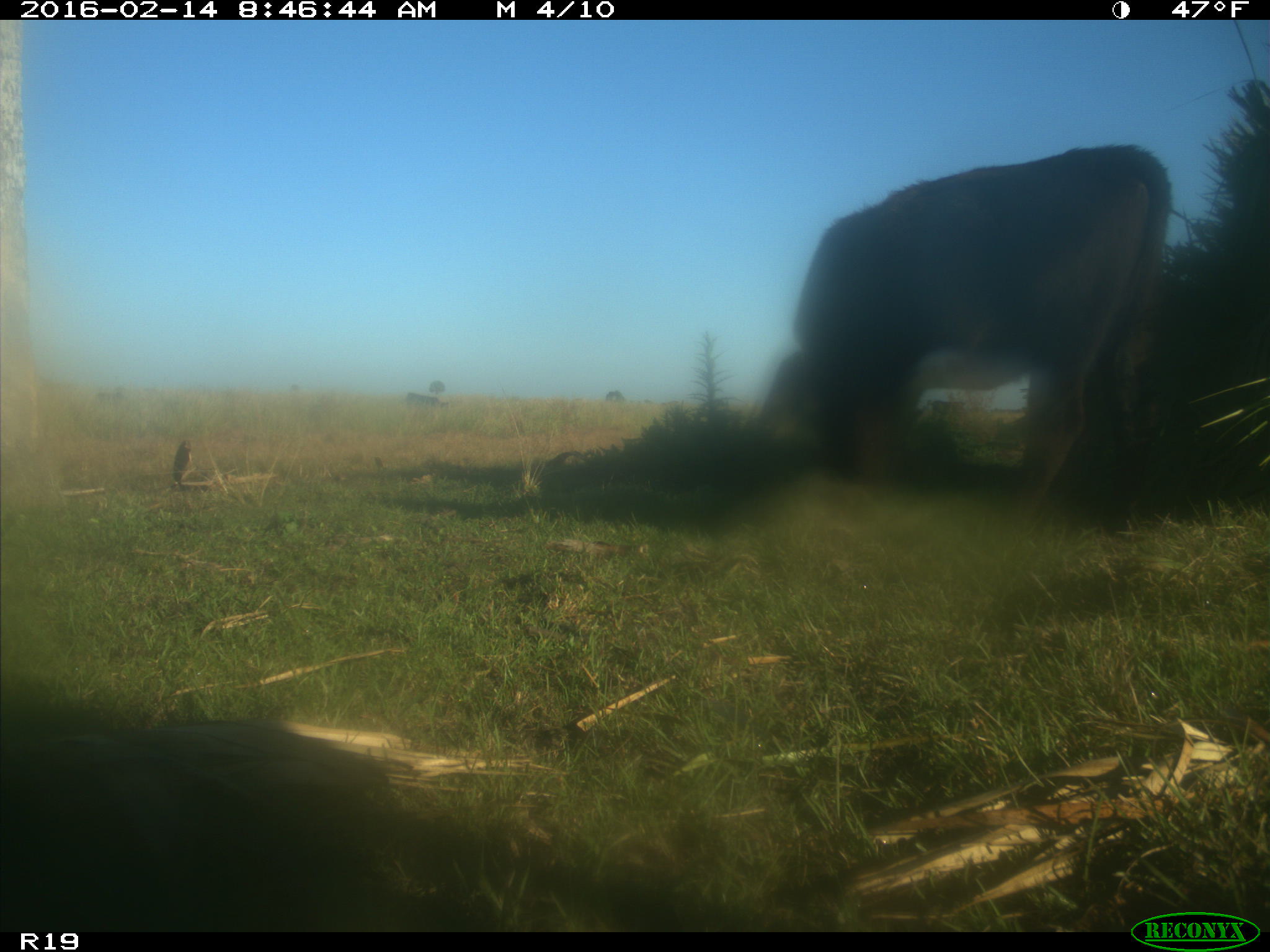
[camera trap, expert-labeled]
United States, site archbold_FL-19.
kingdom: Animalia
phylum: Chordata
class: Mammalia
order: Artiodactyla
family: Bovidae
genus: Bos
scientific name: Bos taurus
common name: domestic cow